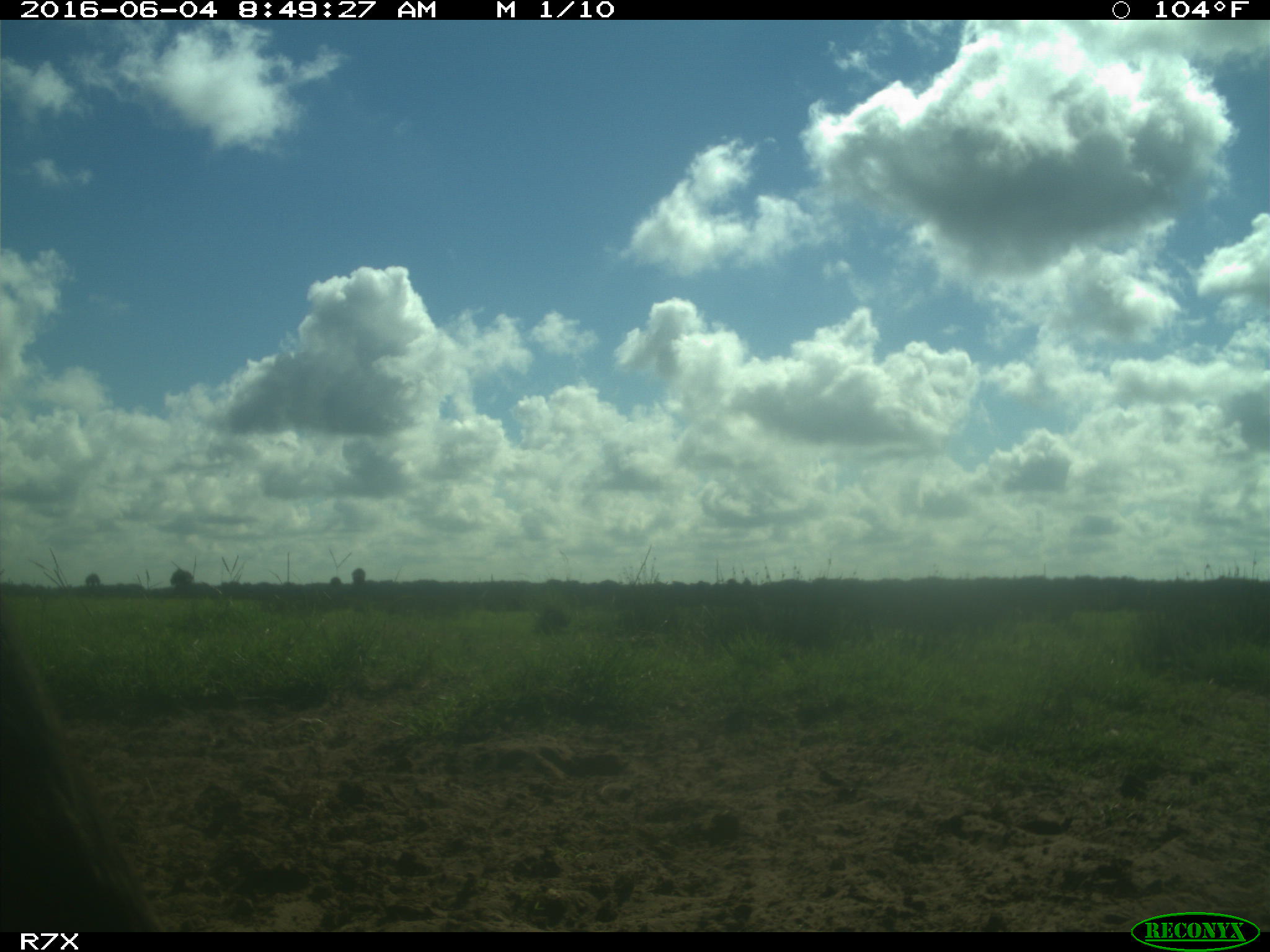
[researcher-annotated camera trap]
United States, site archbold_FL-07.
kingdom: Animalia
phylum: Chordata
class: Mammalia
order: Artiodactyla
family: Bovidae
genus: Bos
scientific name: Bos taurus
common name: domestic cow